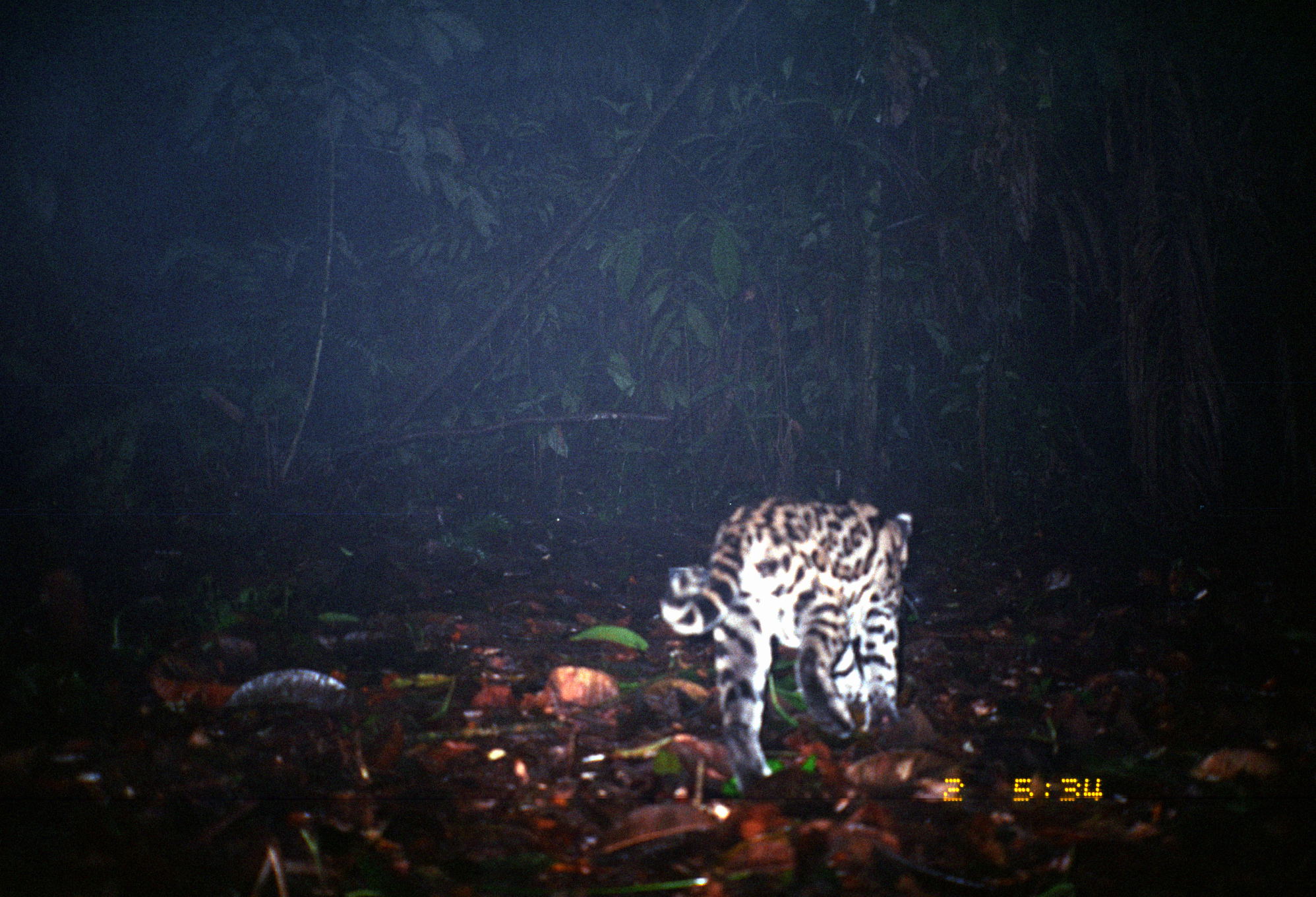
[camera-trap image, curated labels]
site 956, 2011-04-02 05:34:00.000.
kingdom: Animalia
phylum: Chordata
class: Mammalia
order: Carnivora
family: Felidae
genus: Leopardus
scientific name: Leopardus pardalis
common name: ocelot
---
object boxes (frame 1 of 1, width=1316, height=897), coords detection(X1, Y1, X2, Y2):
leopardus pardalis: detection(657, 495, 913, 792)